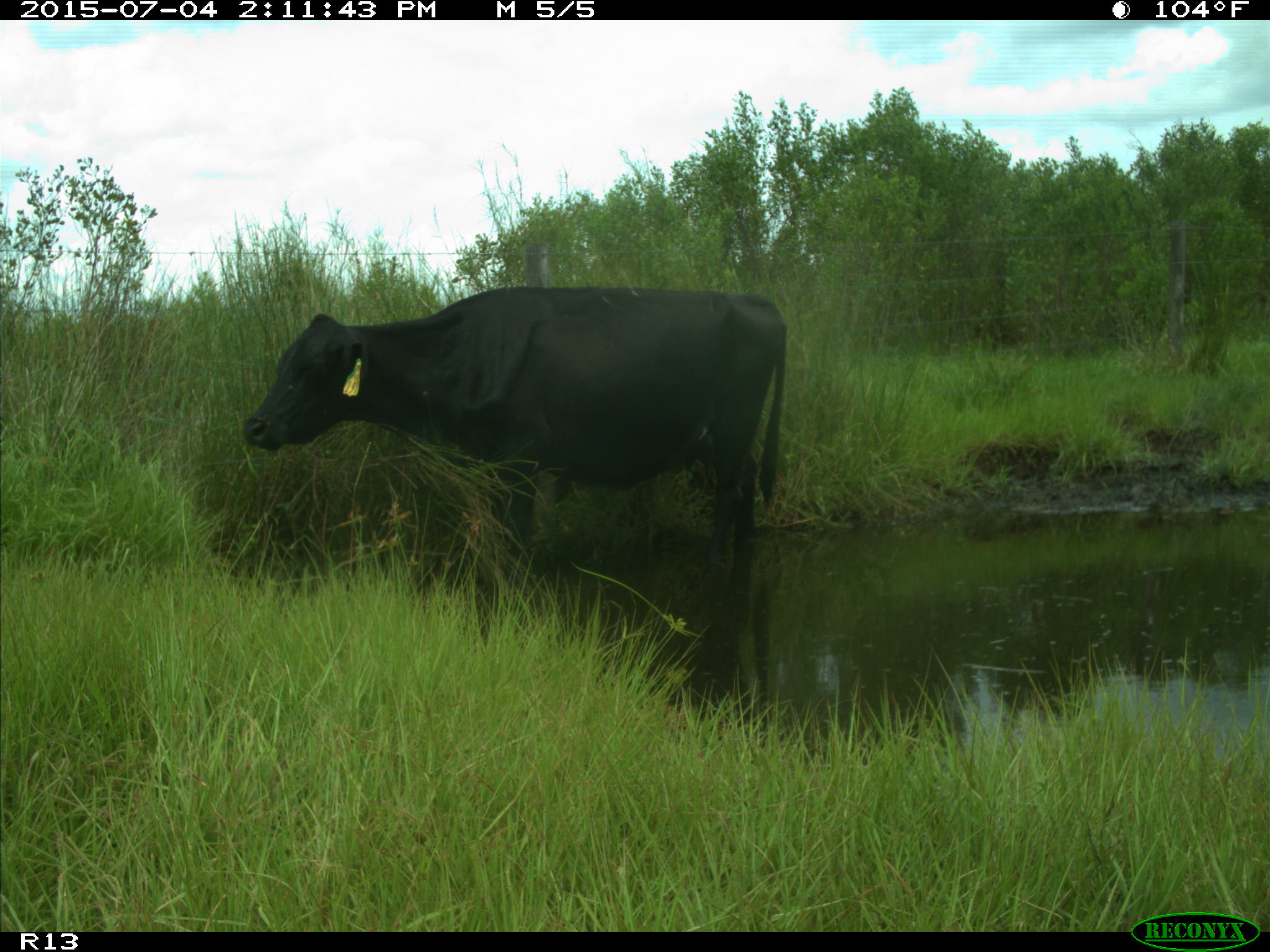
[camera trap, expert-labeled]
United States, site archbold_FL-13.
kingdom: Animalia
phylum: Chordata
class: Mammalia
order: Artiodactyla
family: Bovidae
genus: Bos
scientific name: Bos taurus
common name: domestic cow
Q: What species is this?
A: Bos taurus (domestic cow).